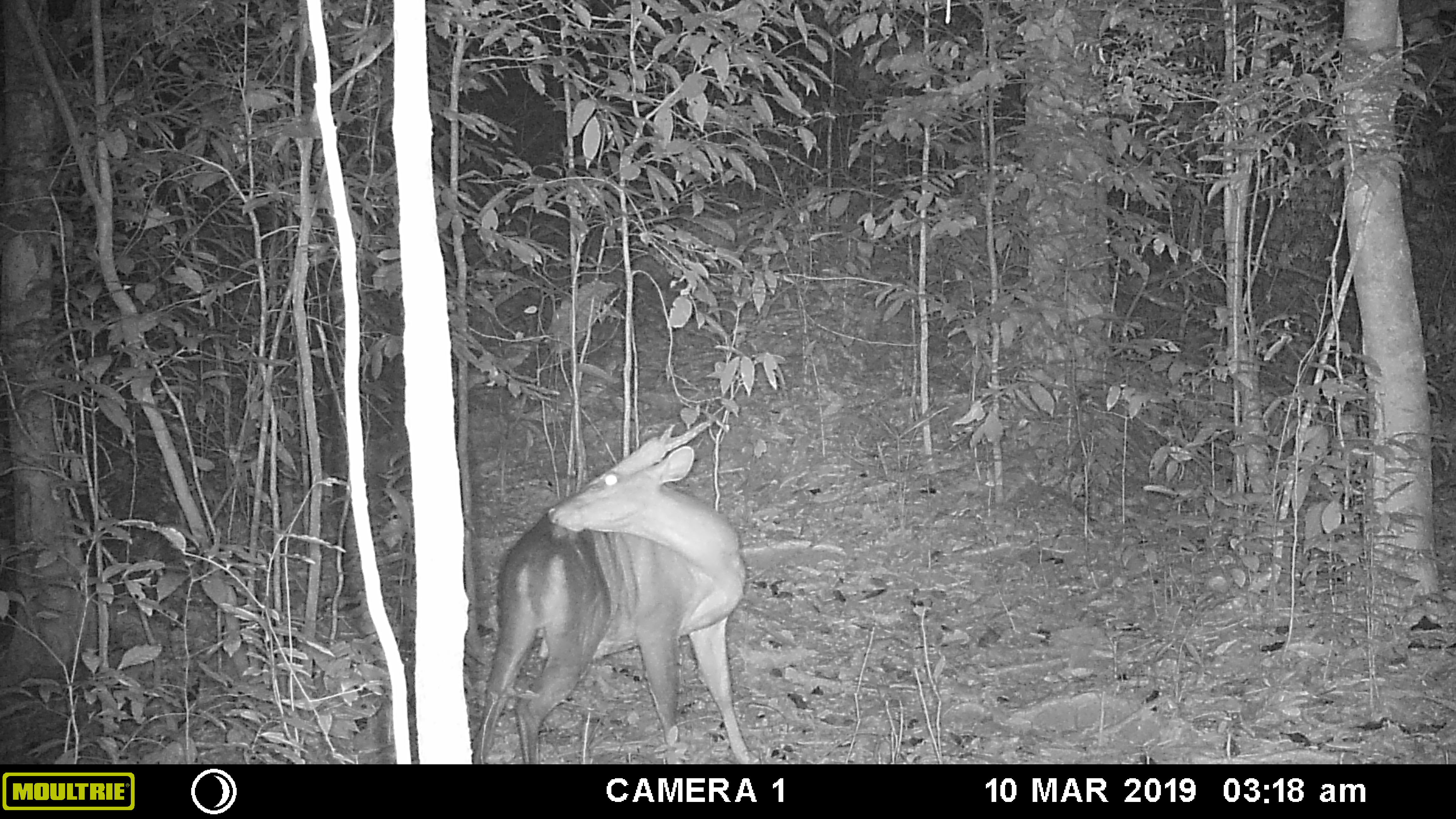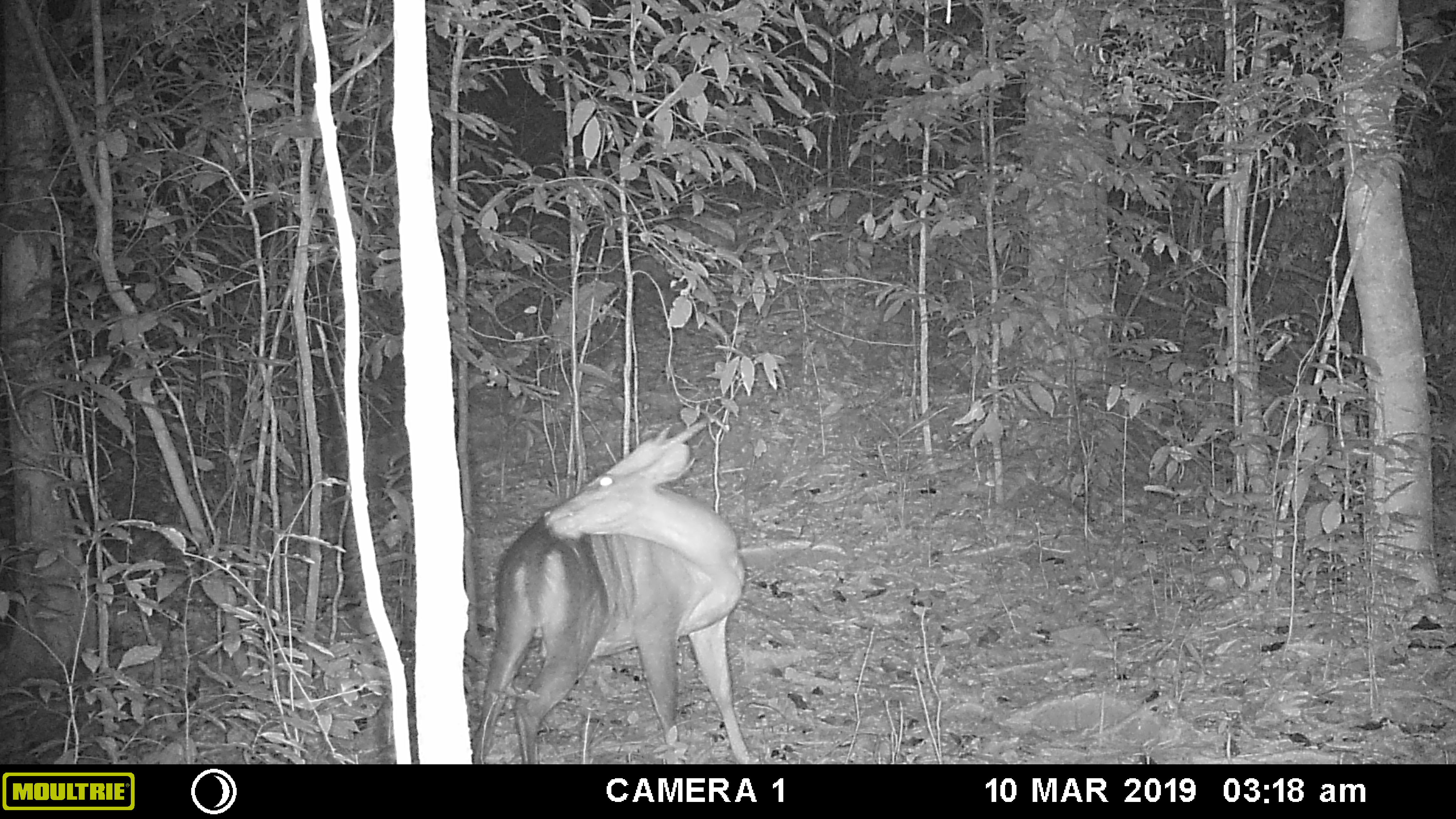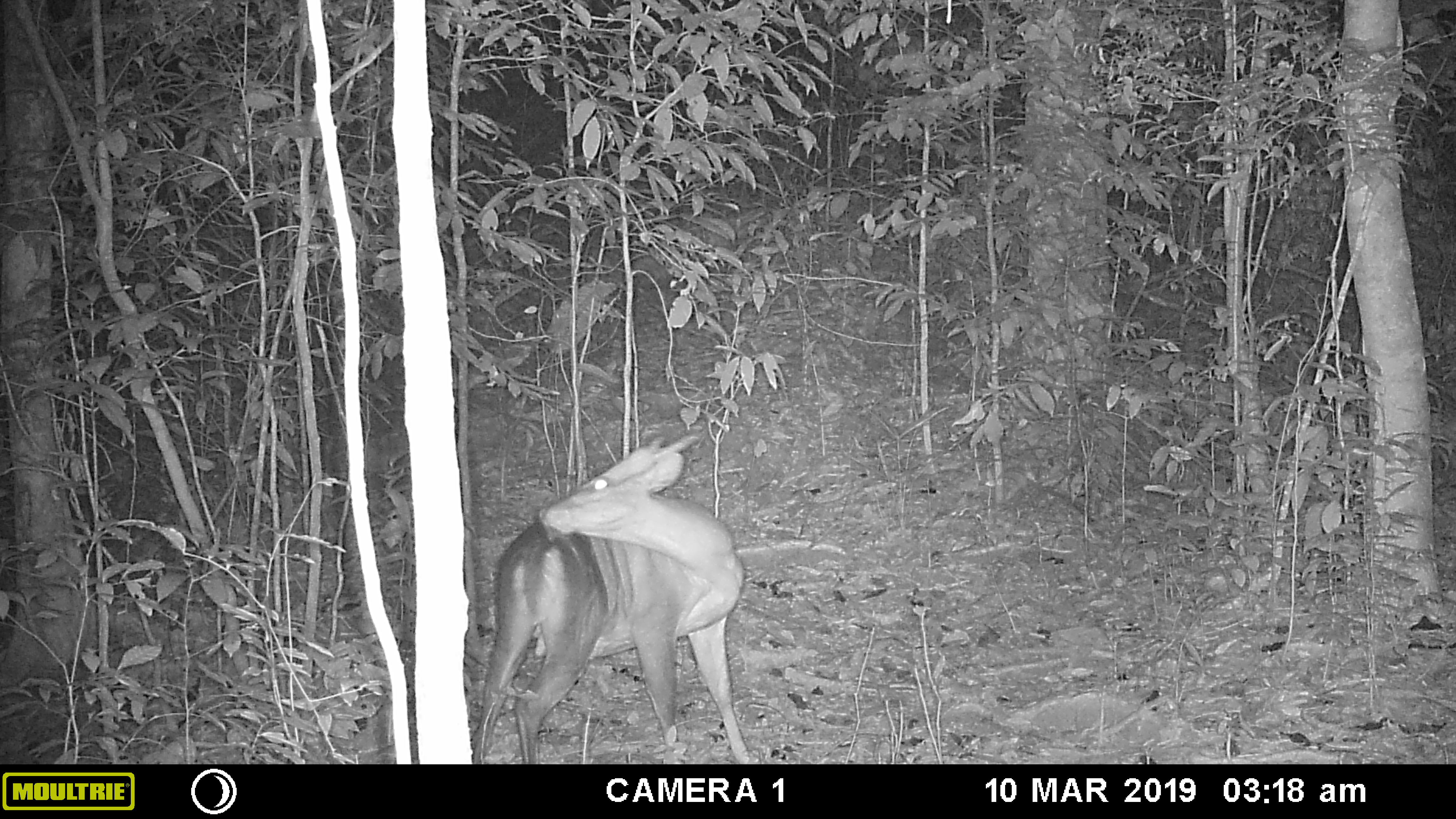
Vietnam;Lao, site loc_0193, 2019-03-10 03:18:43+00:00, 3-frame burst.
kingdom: Animalia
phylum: Chordata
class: Mammalia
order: Artiodactyla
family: Cervidae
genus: Muntiacus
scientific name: Muntiacus vuquangensis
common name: large-antlered muntjac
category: large antlered muntjac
Large antlered muntjac (large-antlered muntjac) (Muntiacus vuquangensis). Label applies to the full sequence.